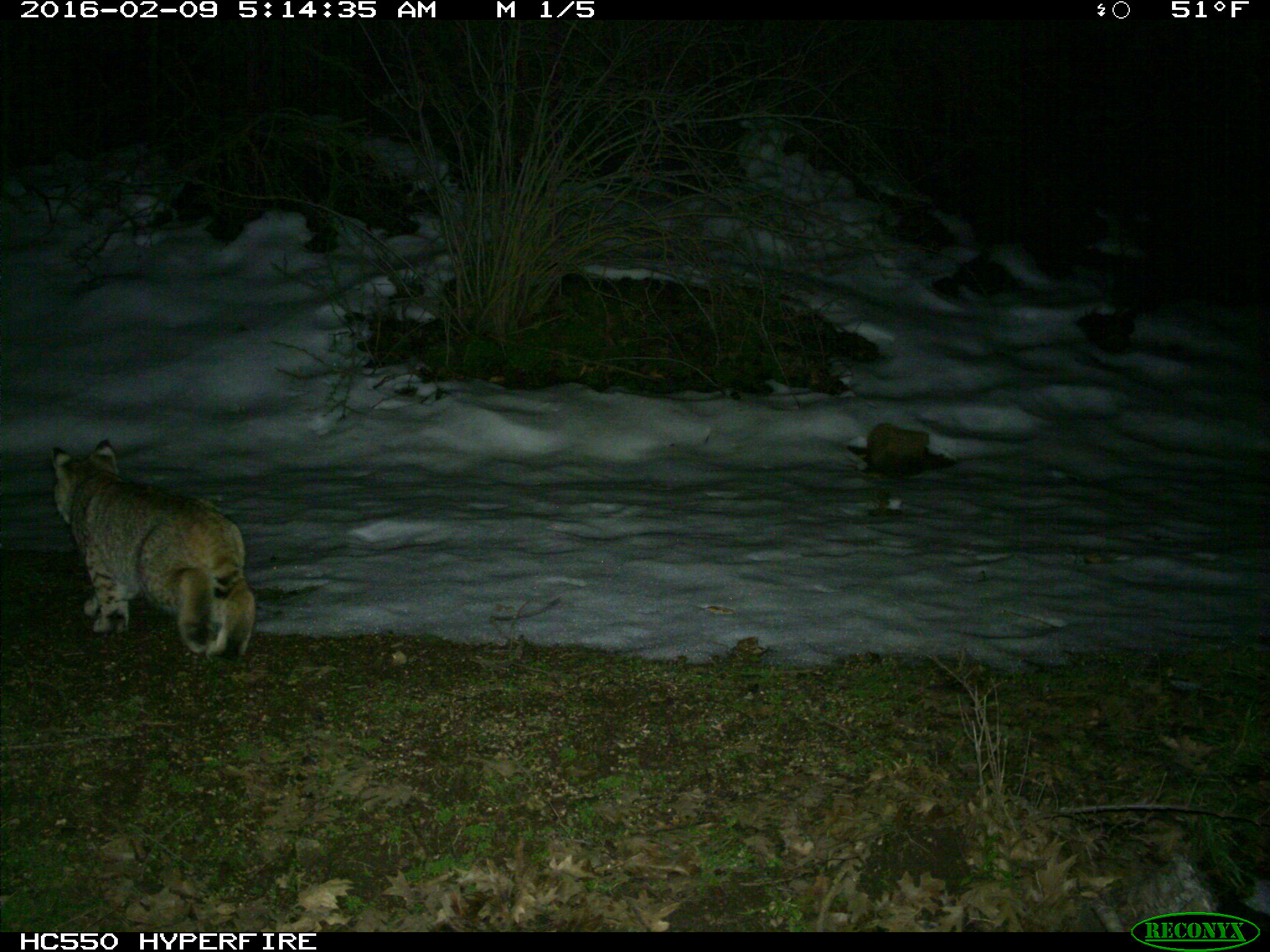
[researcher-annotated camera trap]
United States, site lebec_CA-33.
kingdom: Animalia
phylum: Chordata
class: Mammalia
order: Carnivora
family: Felidae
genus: Lynx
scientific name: Lynx rufus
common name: bobcat